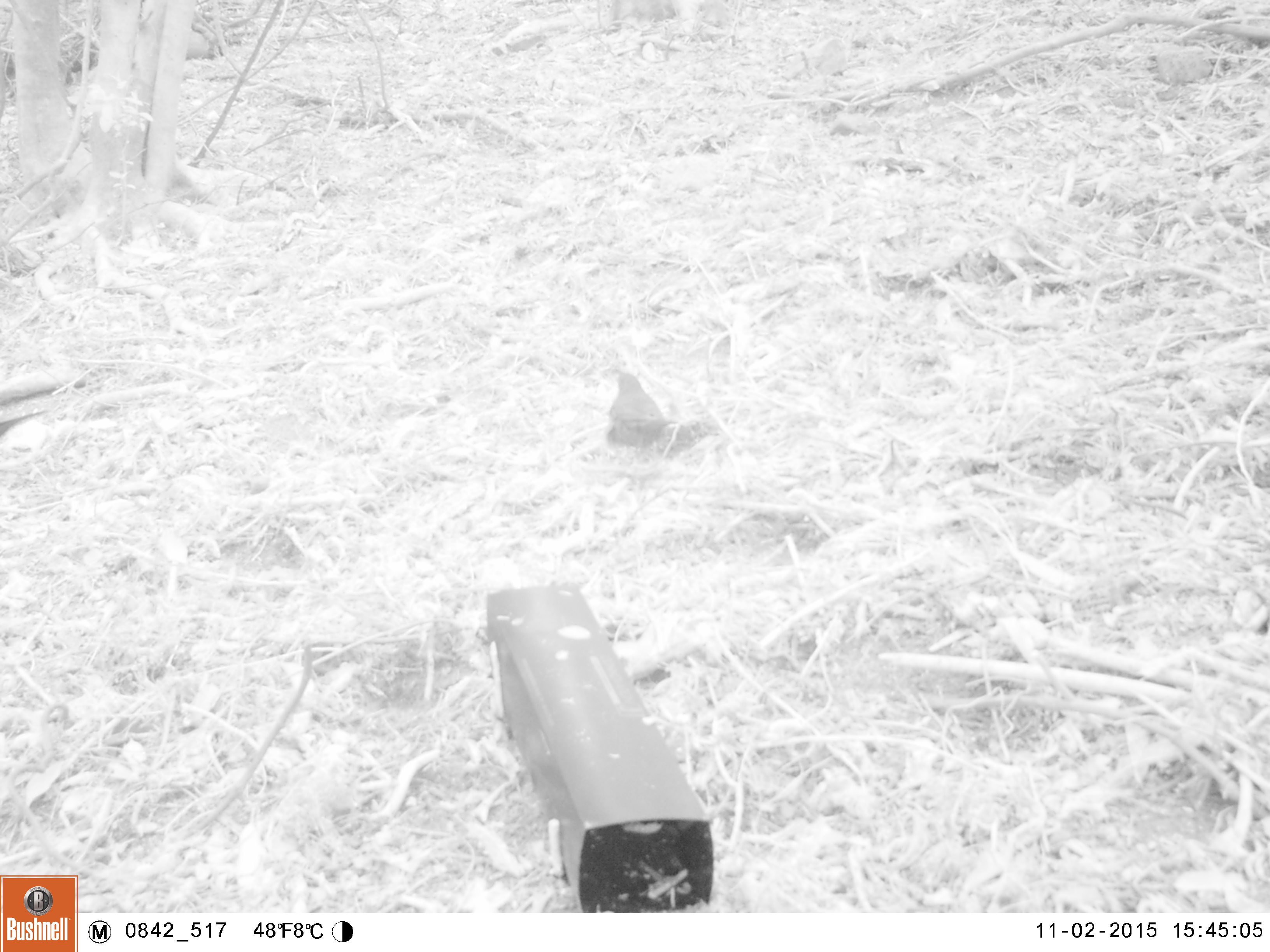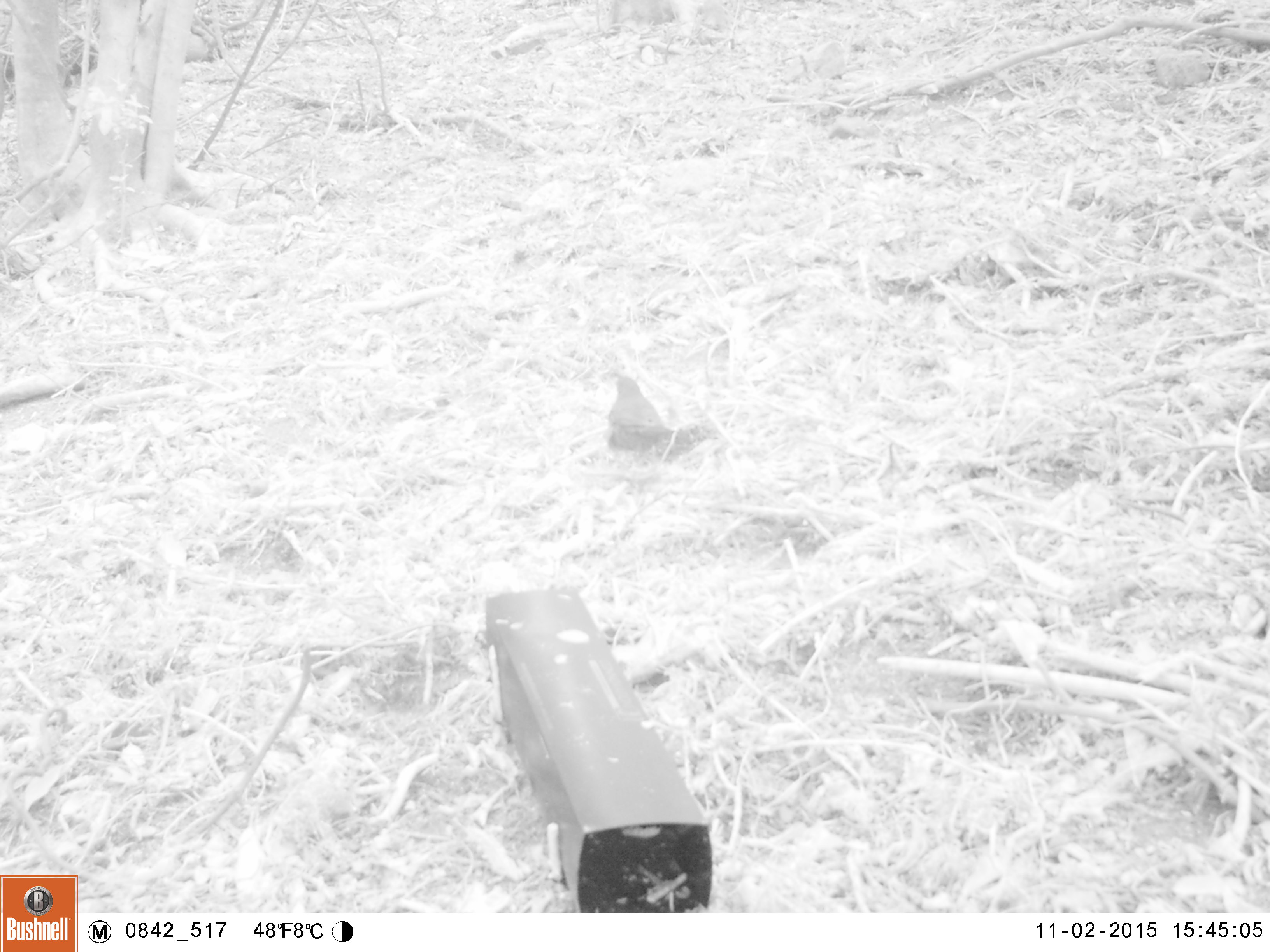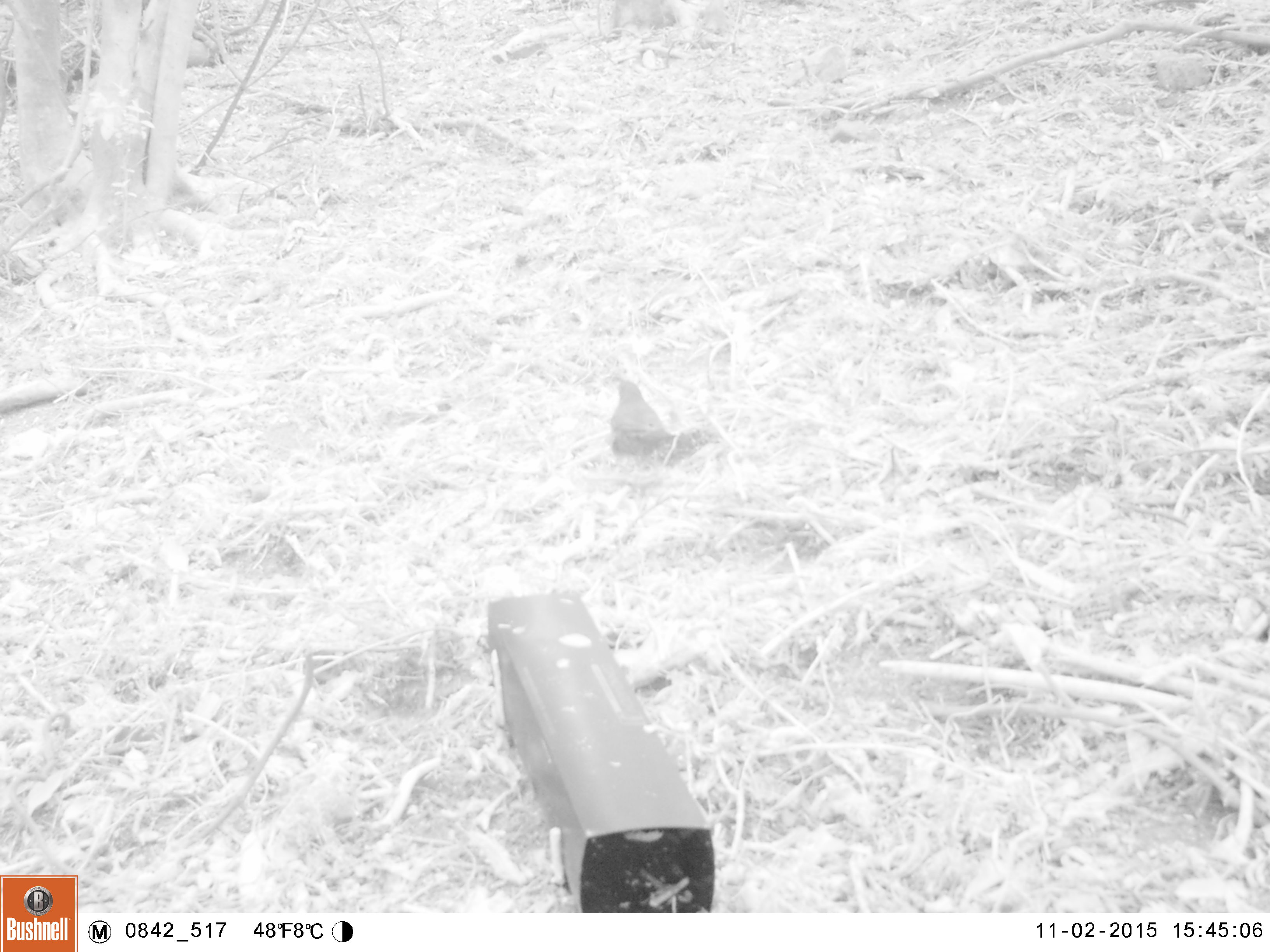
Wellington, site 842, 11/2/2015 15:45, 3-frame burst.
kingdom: Animalia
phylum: Chordata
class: Aves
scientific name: Aves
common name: bird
Bird (Aves).